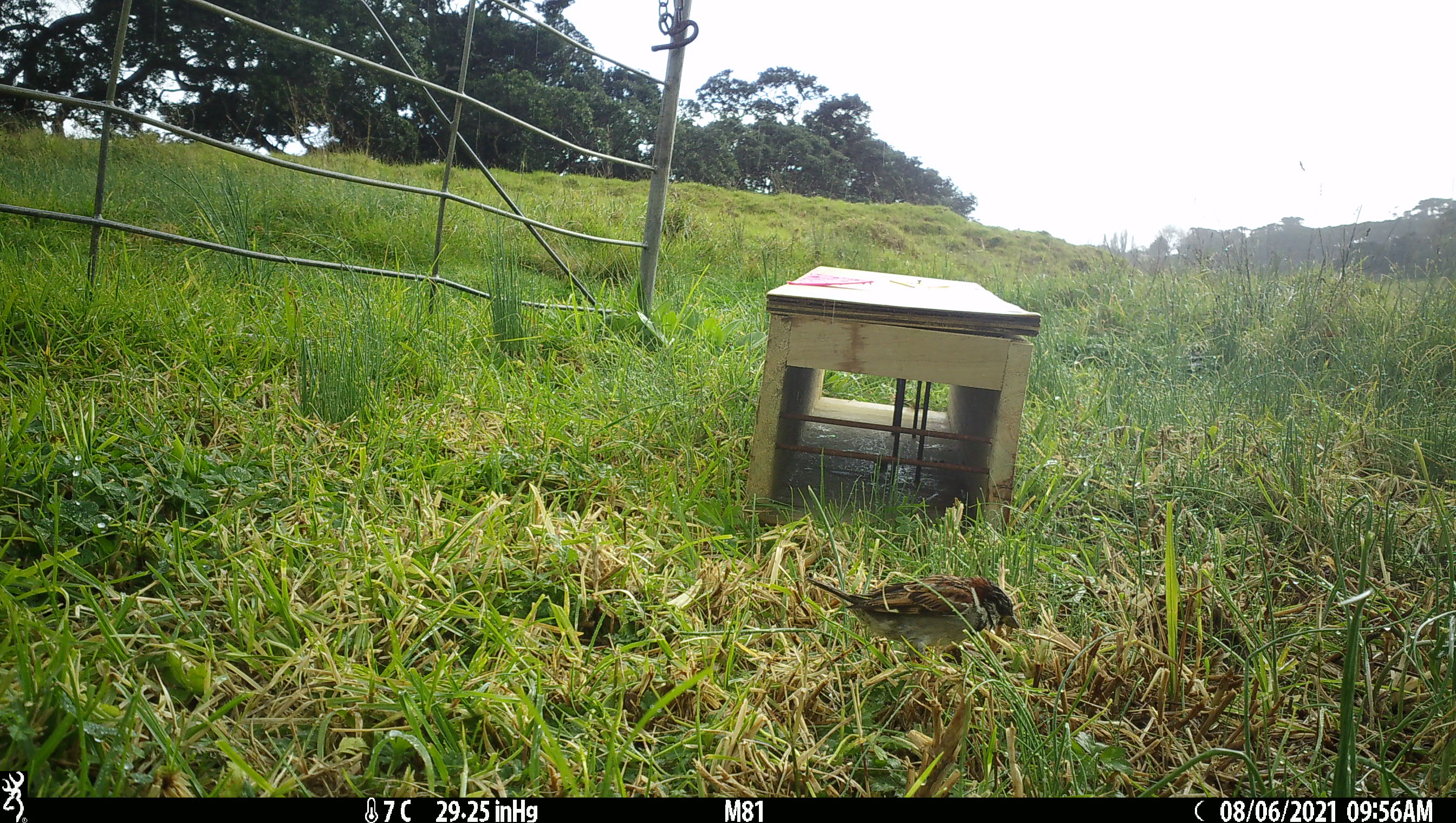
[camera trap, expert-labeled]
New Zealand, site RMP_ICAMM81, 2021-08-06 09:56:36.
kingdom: Animalia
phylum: Chordata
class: Aves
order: Passeriformes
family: Passeridae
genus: Passer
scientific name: Passer domesticus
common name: house sparrow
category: sparrow